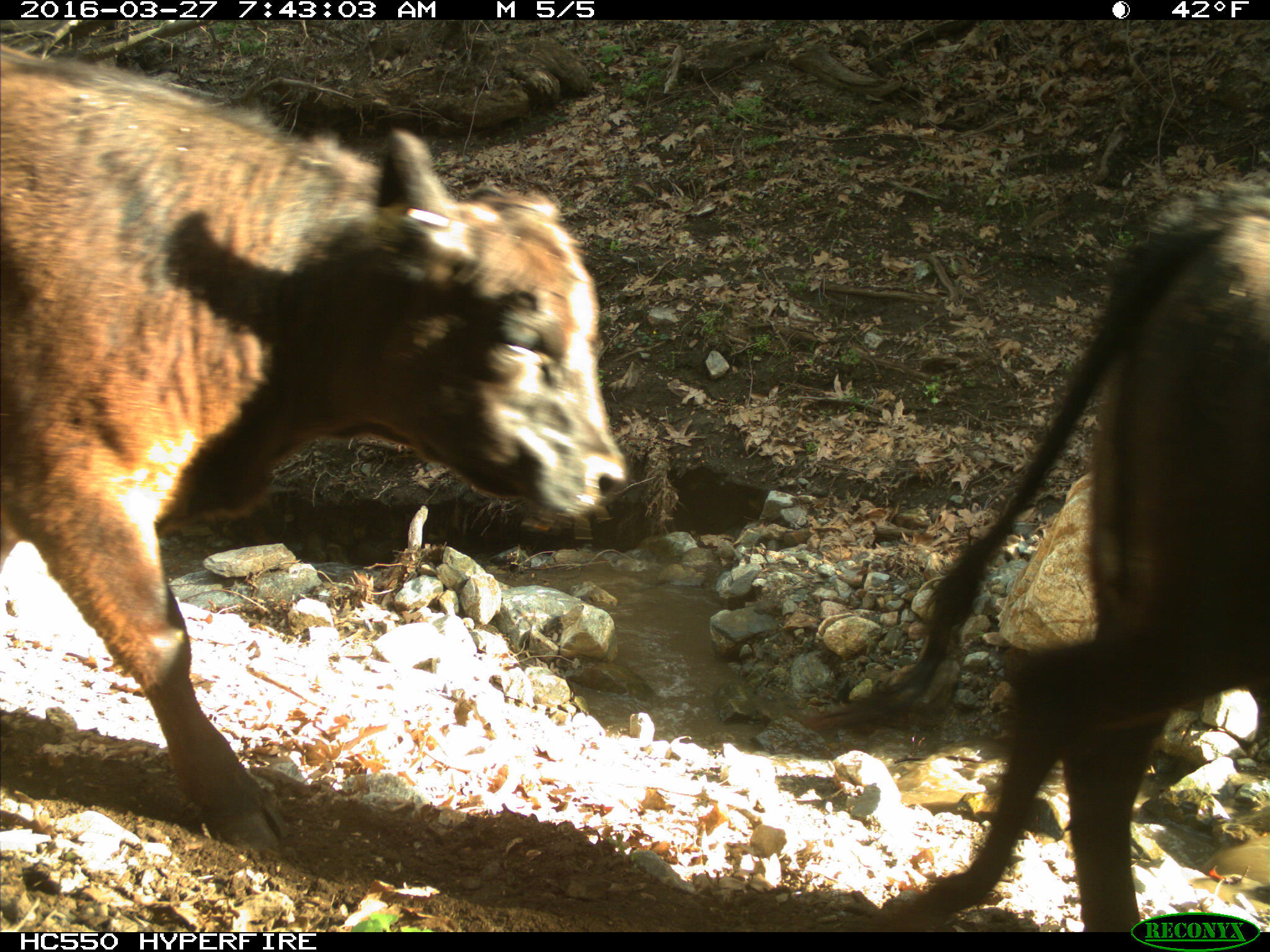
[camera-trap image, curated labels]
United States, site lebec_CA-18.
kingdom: Animalia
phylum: Chordata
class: Mammalia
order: Artiodactyla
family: Bovidae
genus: Bos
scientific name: Bos taurus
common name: domestic cow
Bos taurus (domestic cow).